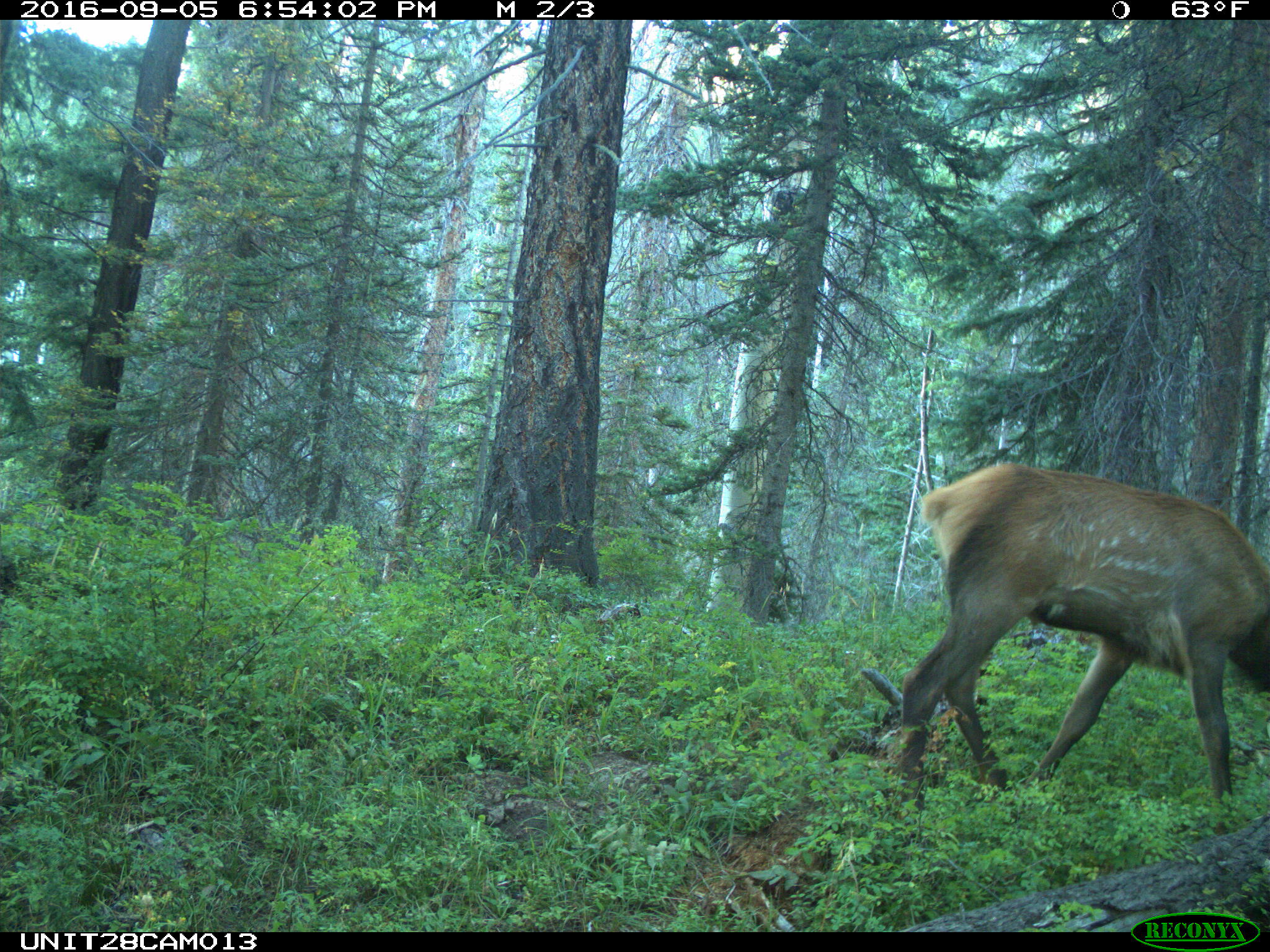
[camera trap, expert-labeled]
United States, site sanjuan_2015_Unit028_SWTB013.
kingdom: Animalia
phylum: Chordata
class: Mammalia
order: Artiodactyla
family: Cervidae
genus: Cervus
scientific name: Cervus elaphus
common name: red deer